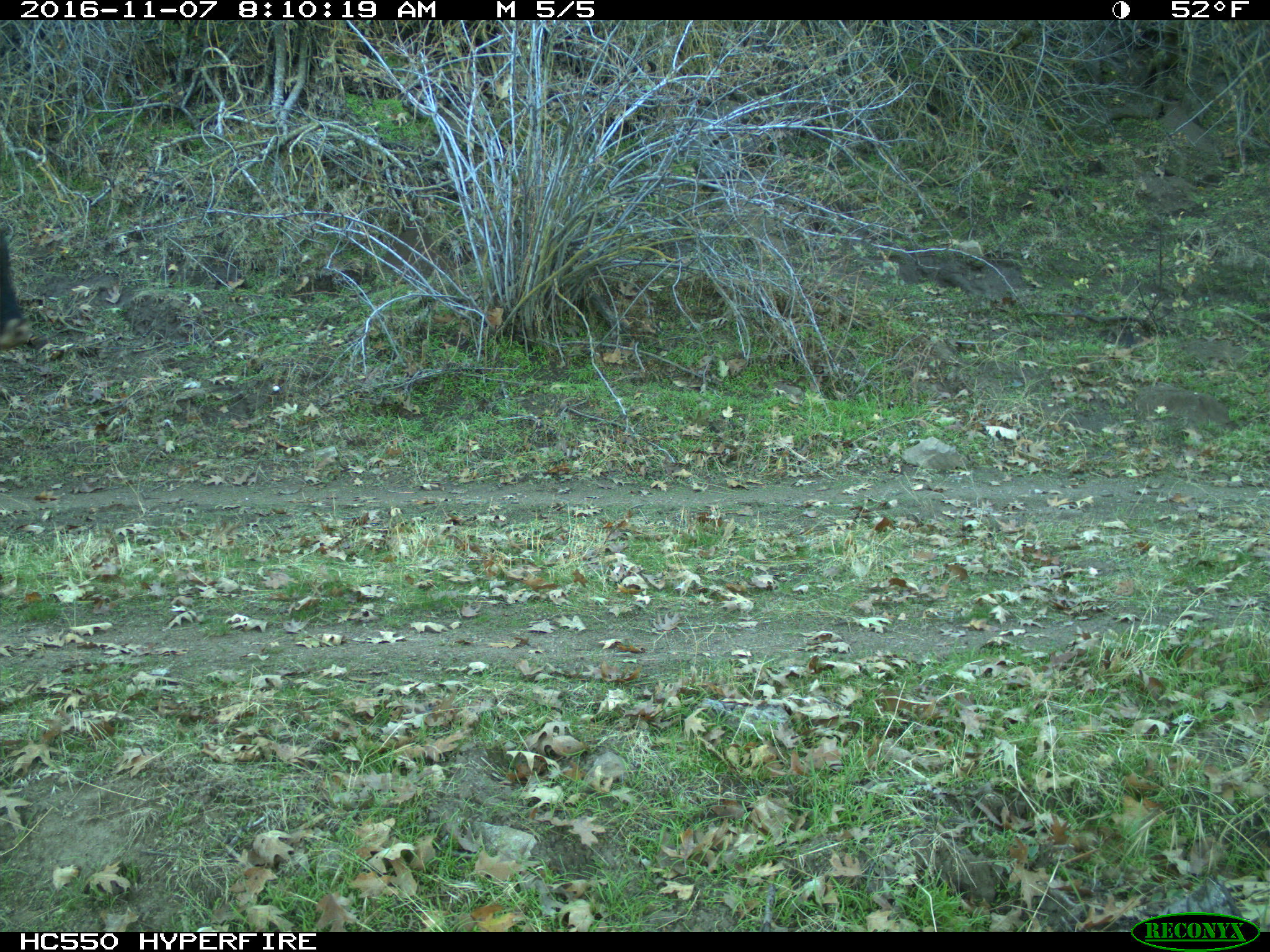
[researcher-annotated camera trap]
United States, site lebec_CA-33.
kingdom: Animalia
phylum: Chordata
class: Mammalia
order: Artiodactyla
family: Bovidae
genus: Bos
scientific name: Bos taurus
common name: domestic cow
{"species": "Bos taurus (domestic cow)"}